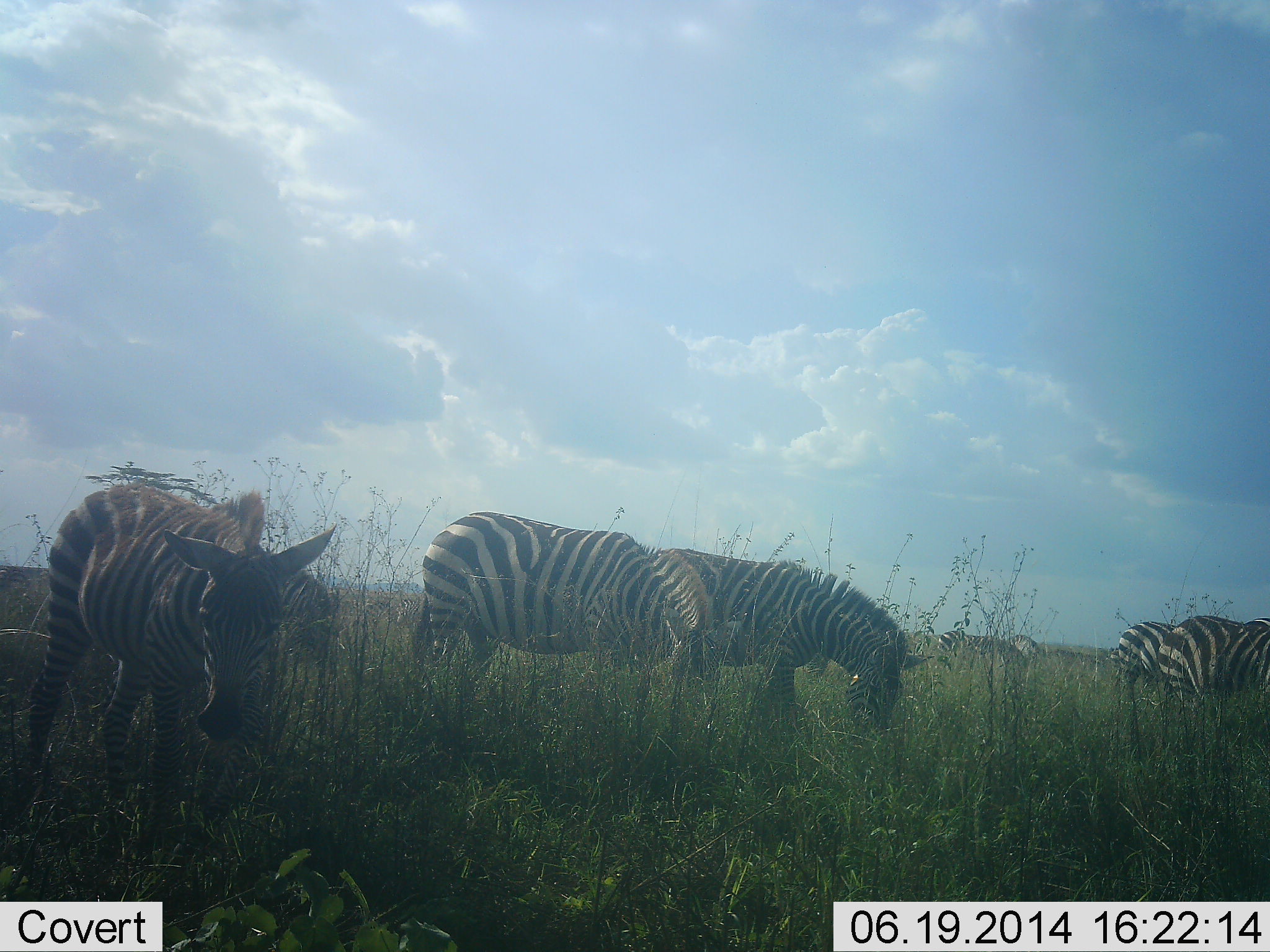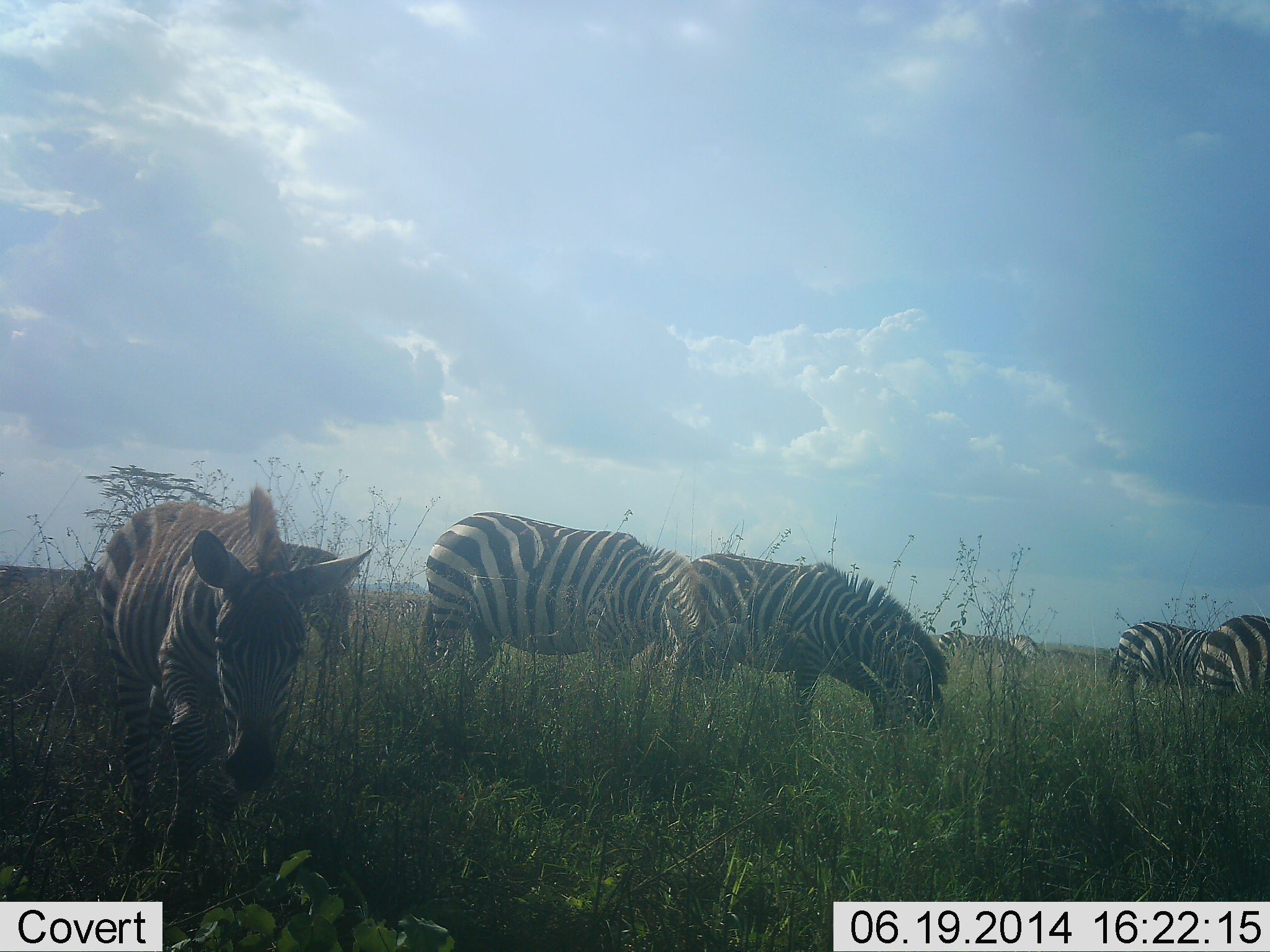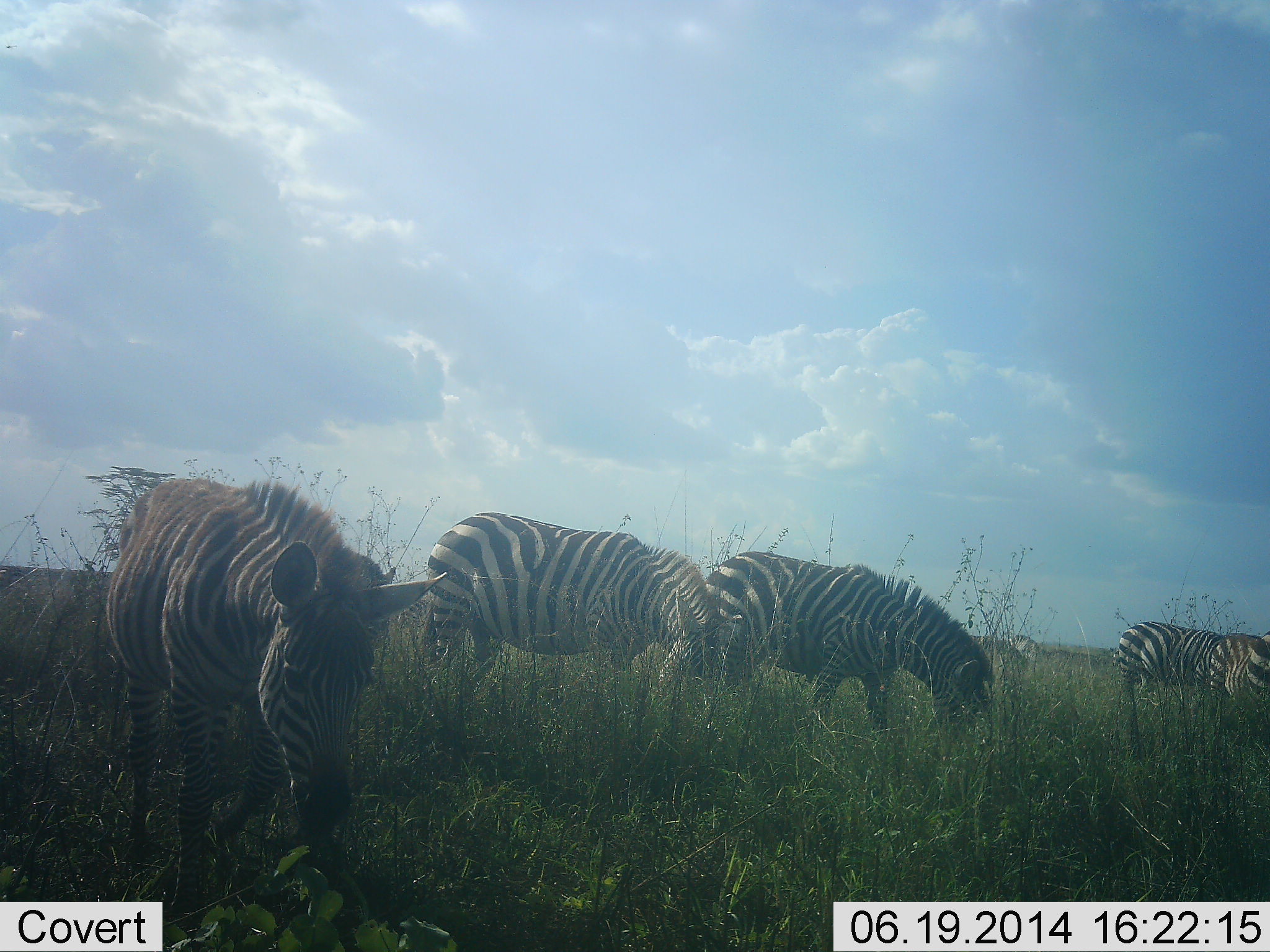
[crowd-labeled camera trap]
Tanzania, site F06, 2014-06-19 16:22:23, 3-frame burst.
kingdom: Animalia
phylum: Chordata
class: Mammalia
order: Perissodactyla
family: Equidae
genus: Equus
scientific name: Equus quagga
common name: plains zebra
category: zebra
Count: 8.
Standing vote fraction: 36%.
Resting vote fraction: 5%.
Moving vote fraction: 65%.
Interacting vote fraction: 1%.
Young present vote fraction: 9%.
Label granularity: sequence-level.